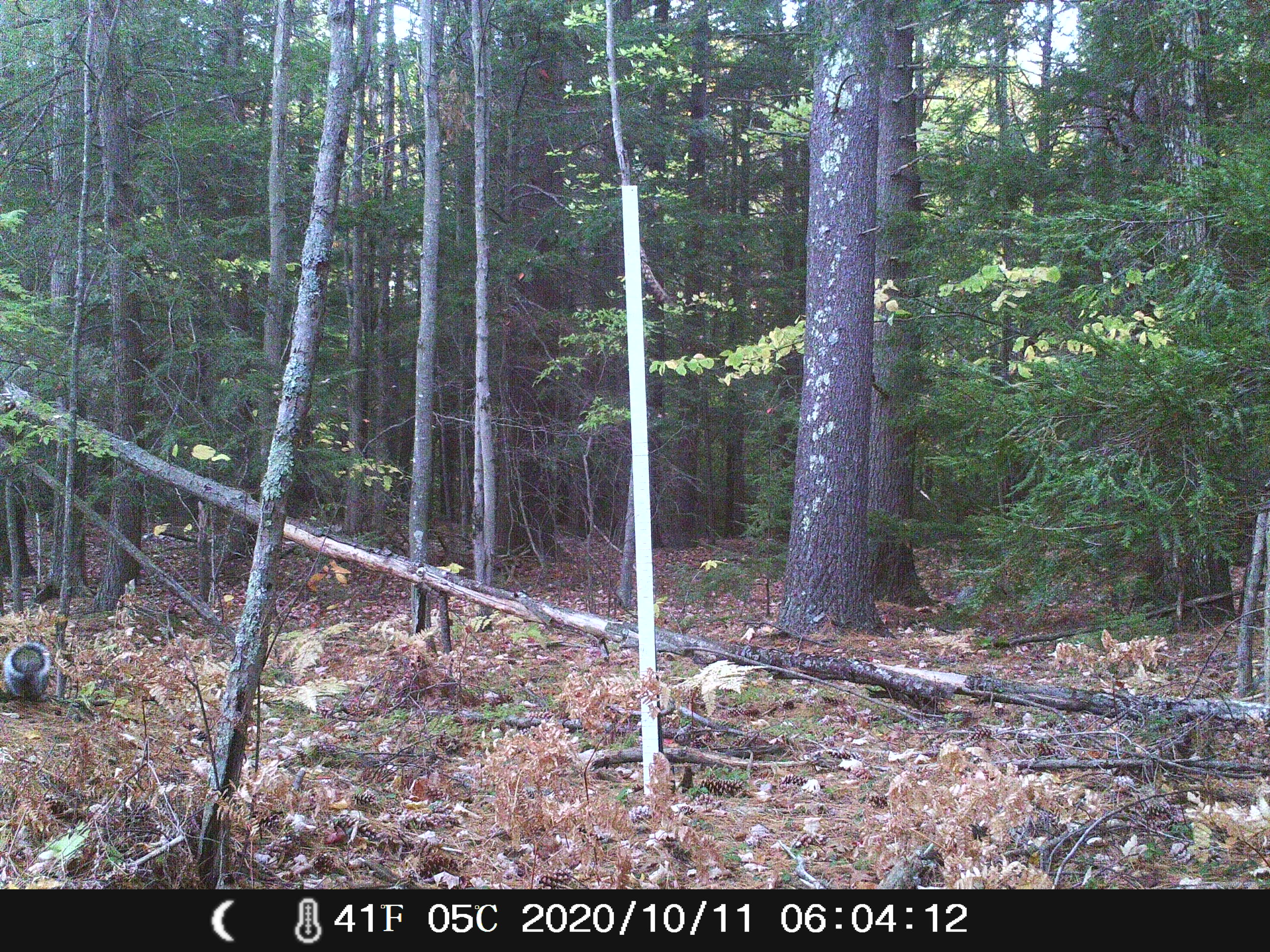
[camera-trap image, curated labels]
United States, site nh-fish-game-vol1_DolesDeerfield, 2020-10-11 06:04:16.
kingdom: Animalia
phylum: Chordata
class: Mammalia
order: Rodentia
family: Sciuridae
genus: Sciurus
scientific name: Sciurus carolinensis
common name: gray squirrel